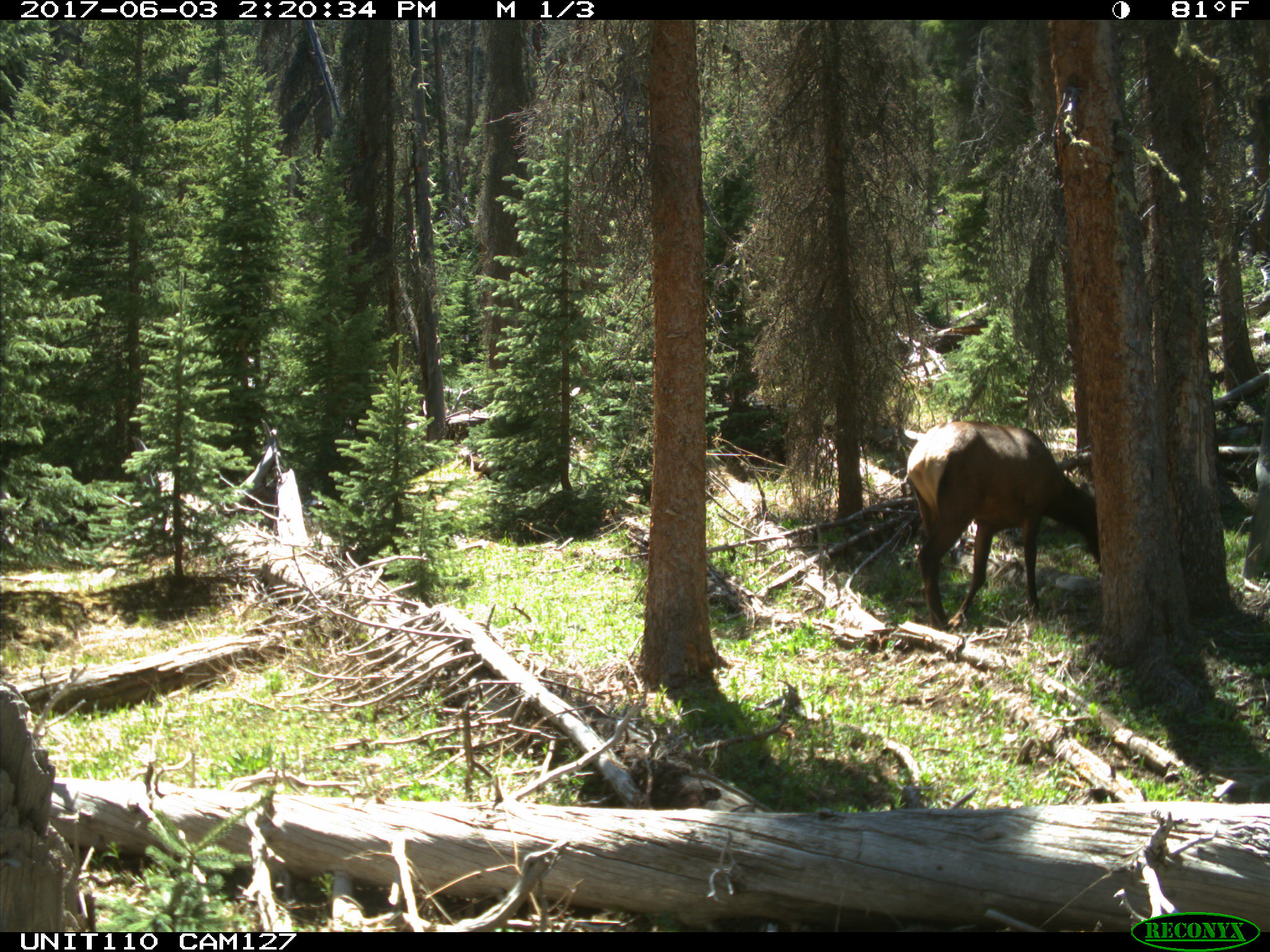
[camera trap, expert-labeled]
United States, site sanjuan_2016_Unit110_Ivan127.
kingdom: Animalia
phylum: Chordata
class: Mammalia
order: Artiodactyla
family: Cervidae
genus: Cervus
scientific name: Cervus elaphus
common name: red deer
Cervus elaphus (red deer).